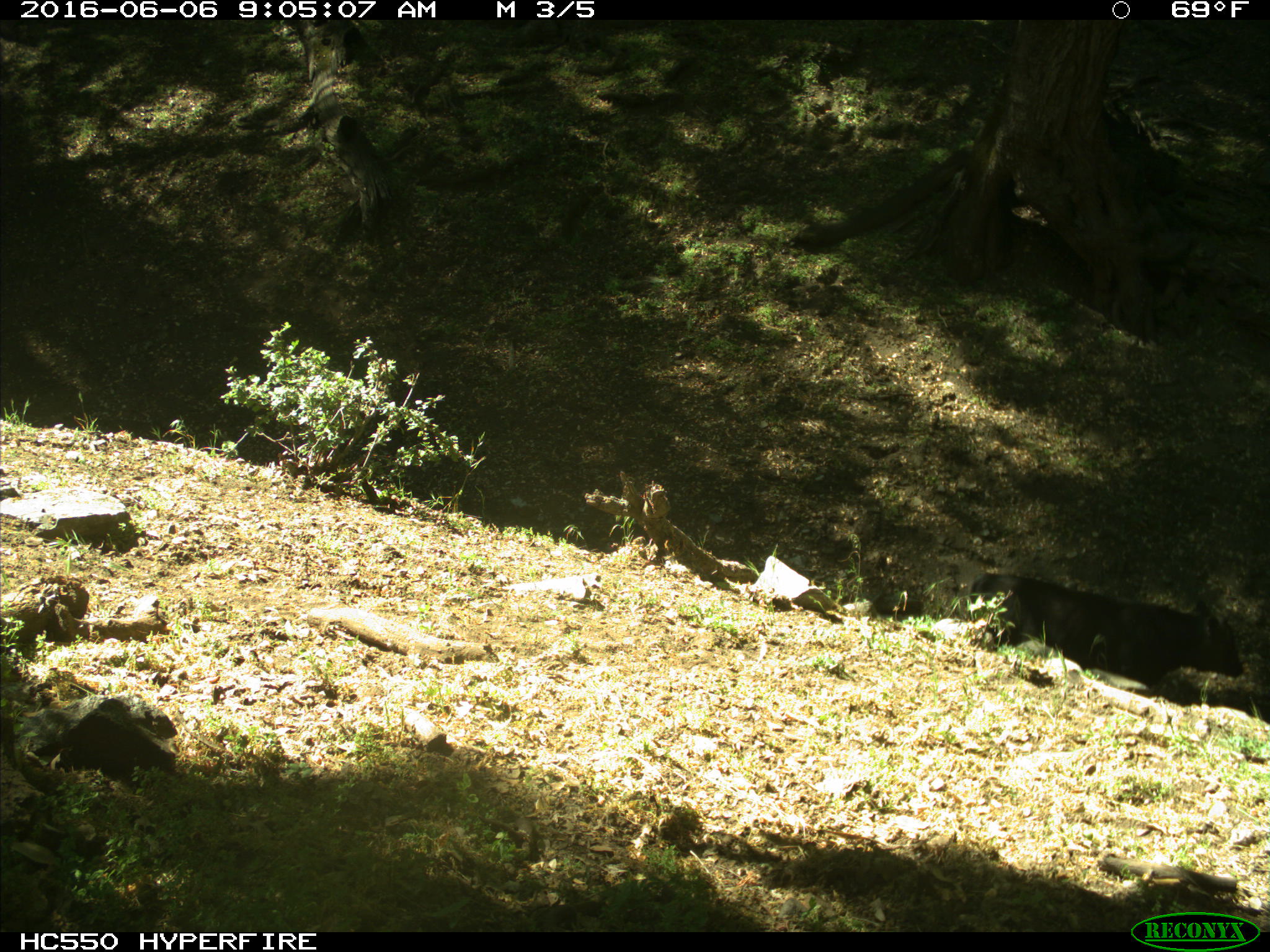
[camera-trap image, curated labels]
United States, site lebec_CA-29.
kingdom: Animalia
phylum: Chordata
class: Mammalia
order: Artiodactyla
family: Bovidae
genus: Bos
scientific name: Bos taurus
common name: domestic cow